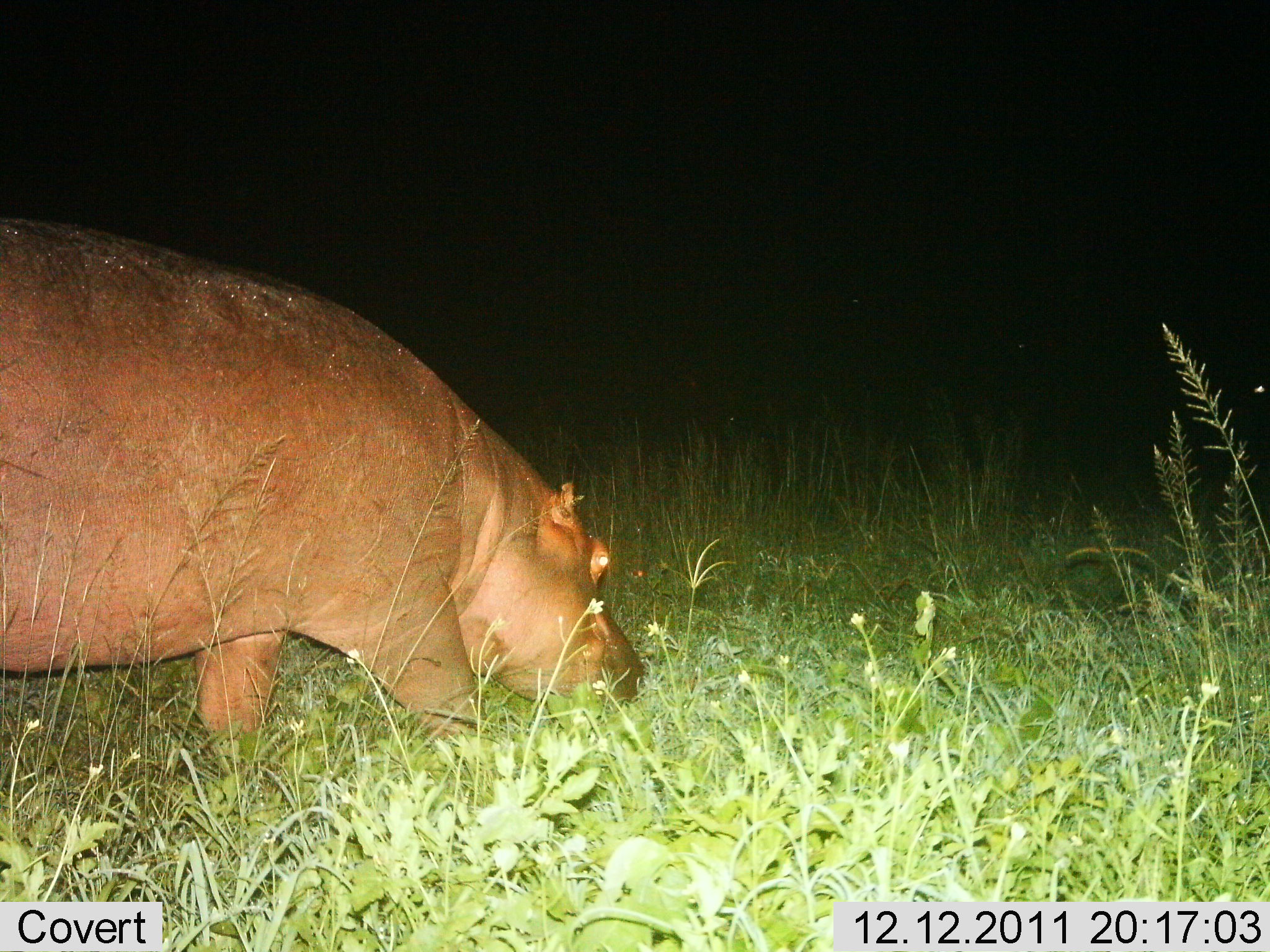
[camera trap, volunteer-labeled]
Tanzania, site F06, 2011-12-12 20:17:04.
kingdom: Animalia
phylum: Chordata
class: Mammalia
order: Artiodactyla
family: Hippopotamidae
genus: Hippopotamus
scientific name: Hippopotamus amphibius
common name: hippopotamus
Hippopotamus (Hippopotamus amphibius), count 1. Behavior (volunteer vote fractions): standing 21%, resting 0%, moving 21%, interacting 0%. Young present (vote fraction): 0%. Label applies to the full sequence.